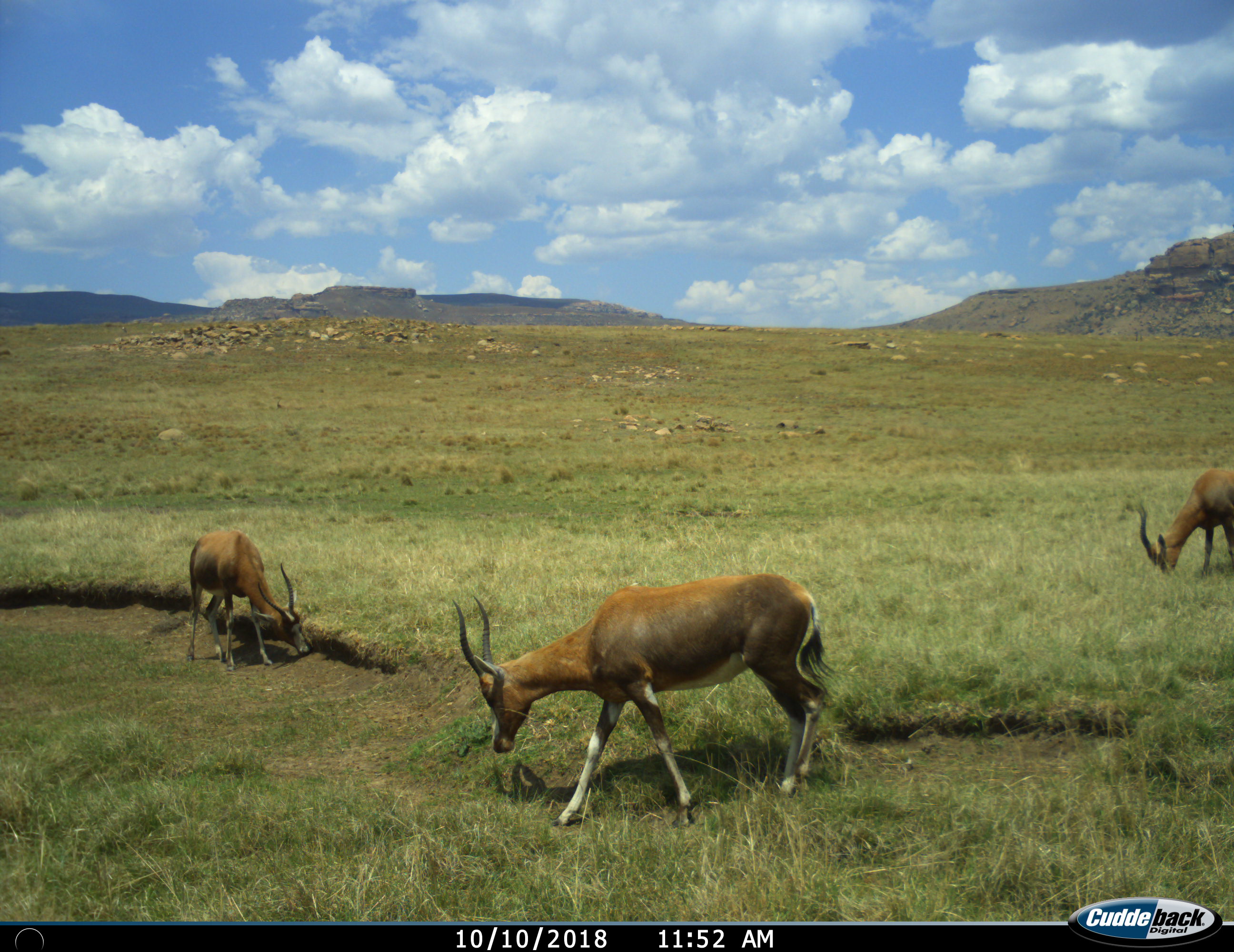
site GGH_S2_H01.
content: unidentified animal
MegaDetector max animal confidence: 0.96